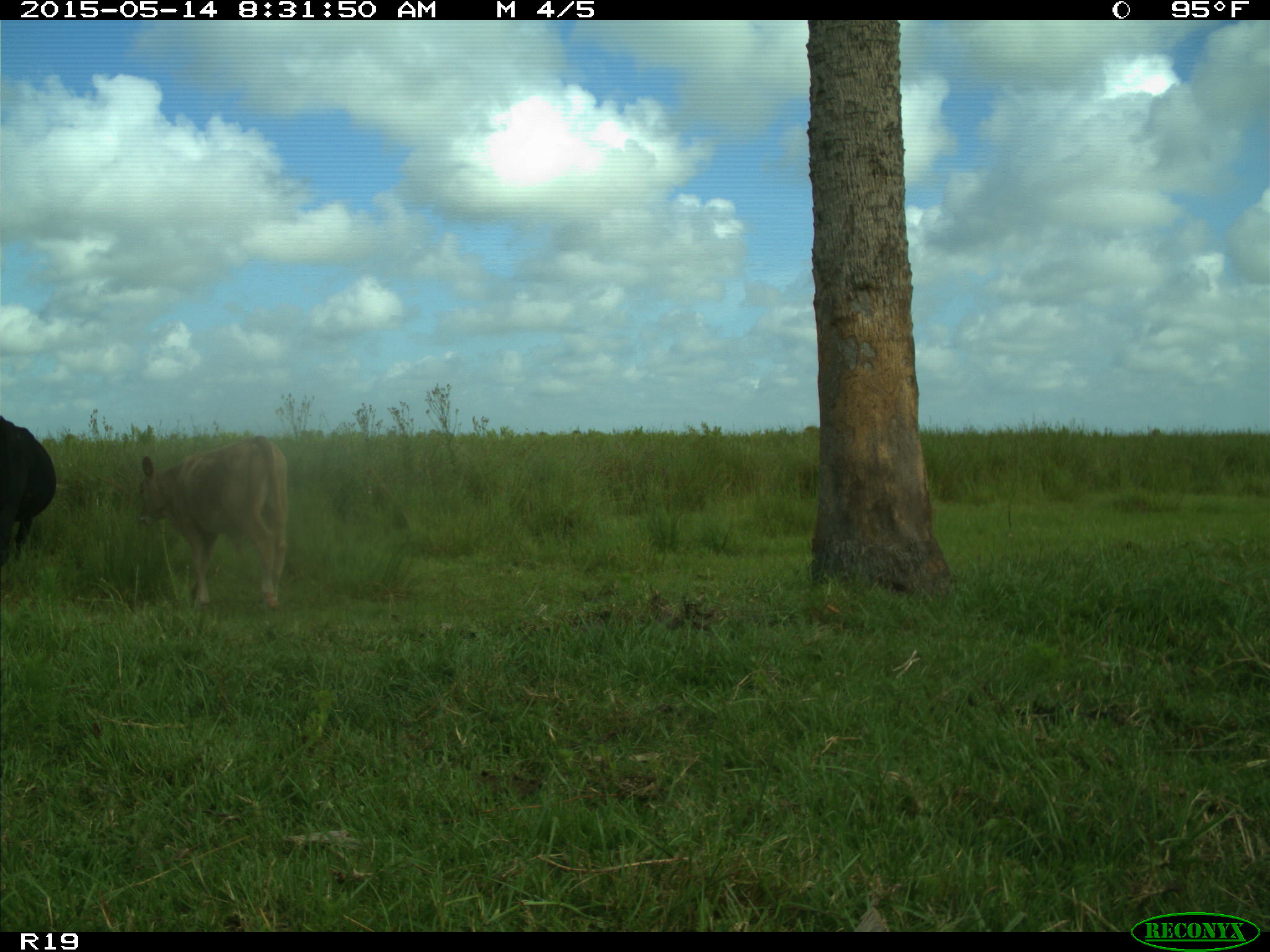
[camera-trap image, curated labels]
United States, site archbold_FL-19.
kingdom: Animalia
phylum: Chordata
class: Mammalia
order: Artiodactyla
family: Bovidae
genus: Bos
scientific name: Bos taurus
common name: domestic cow